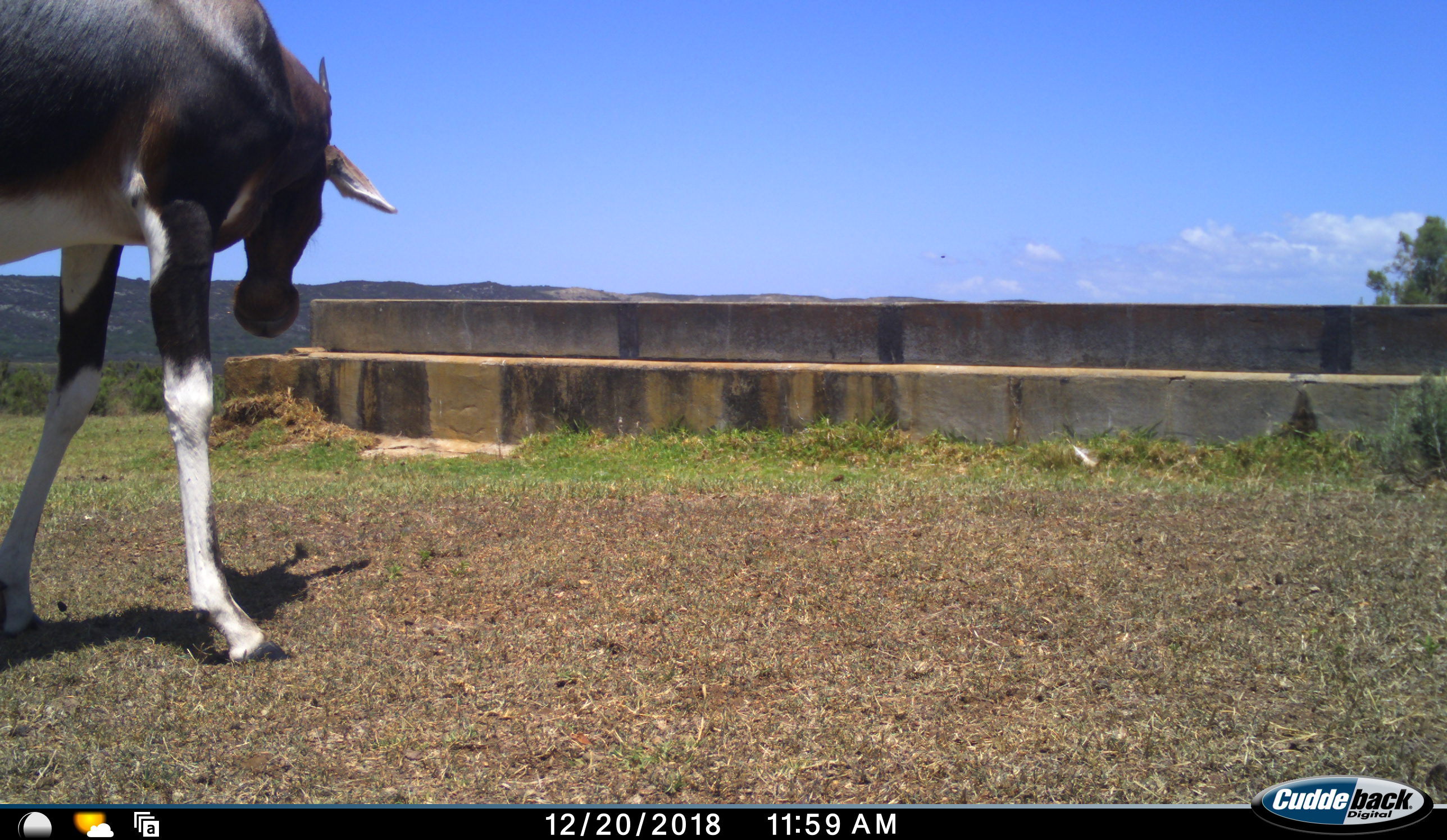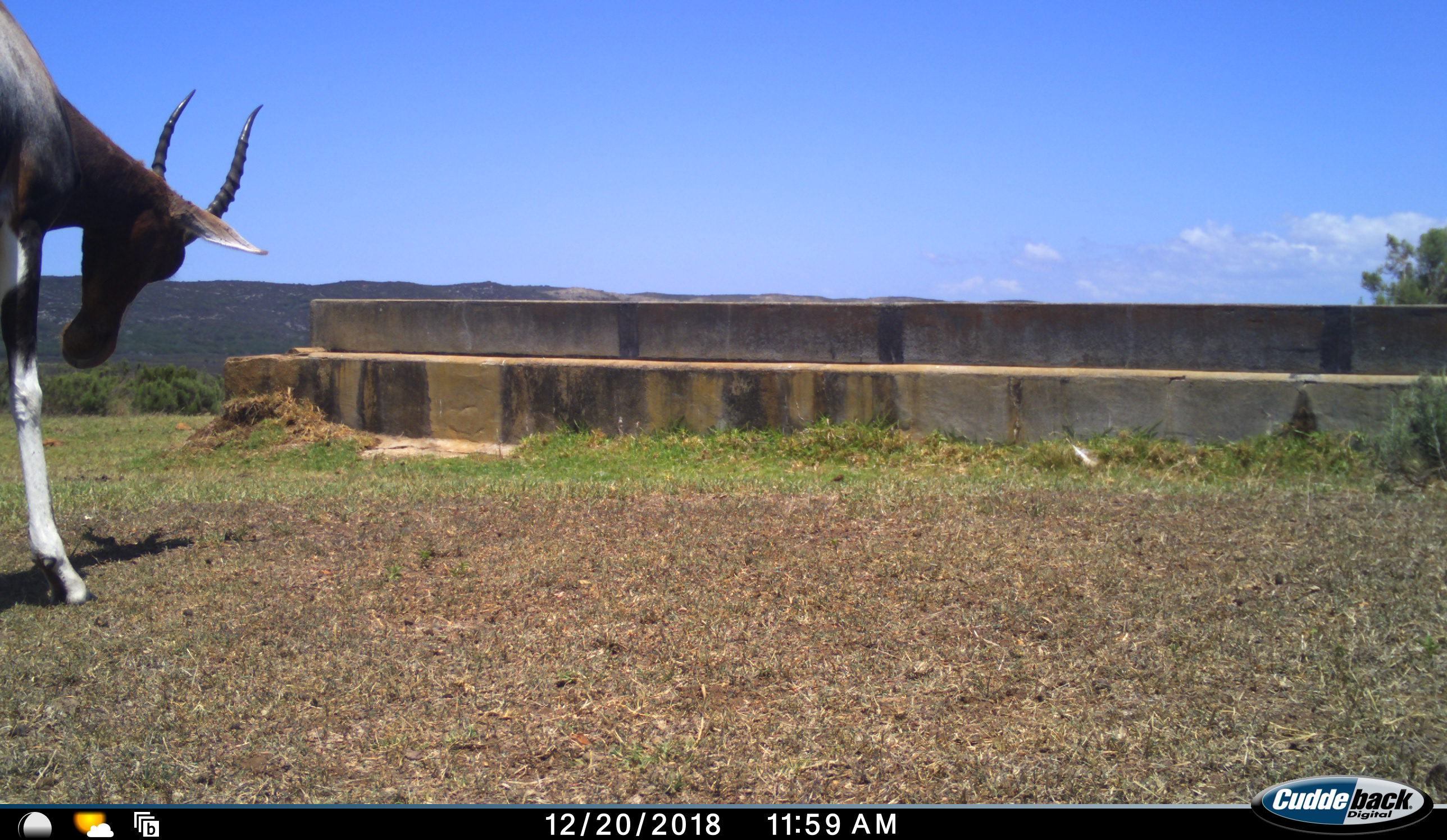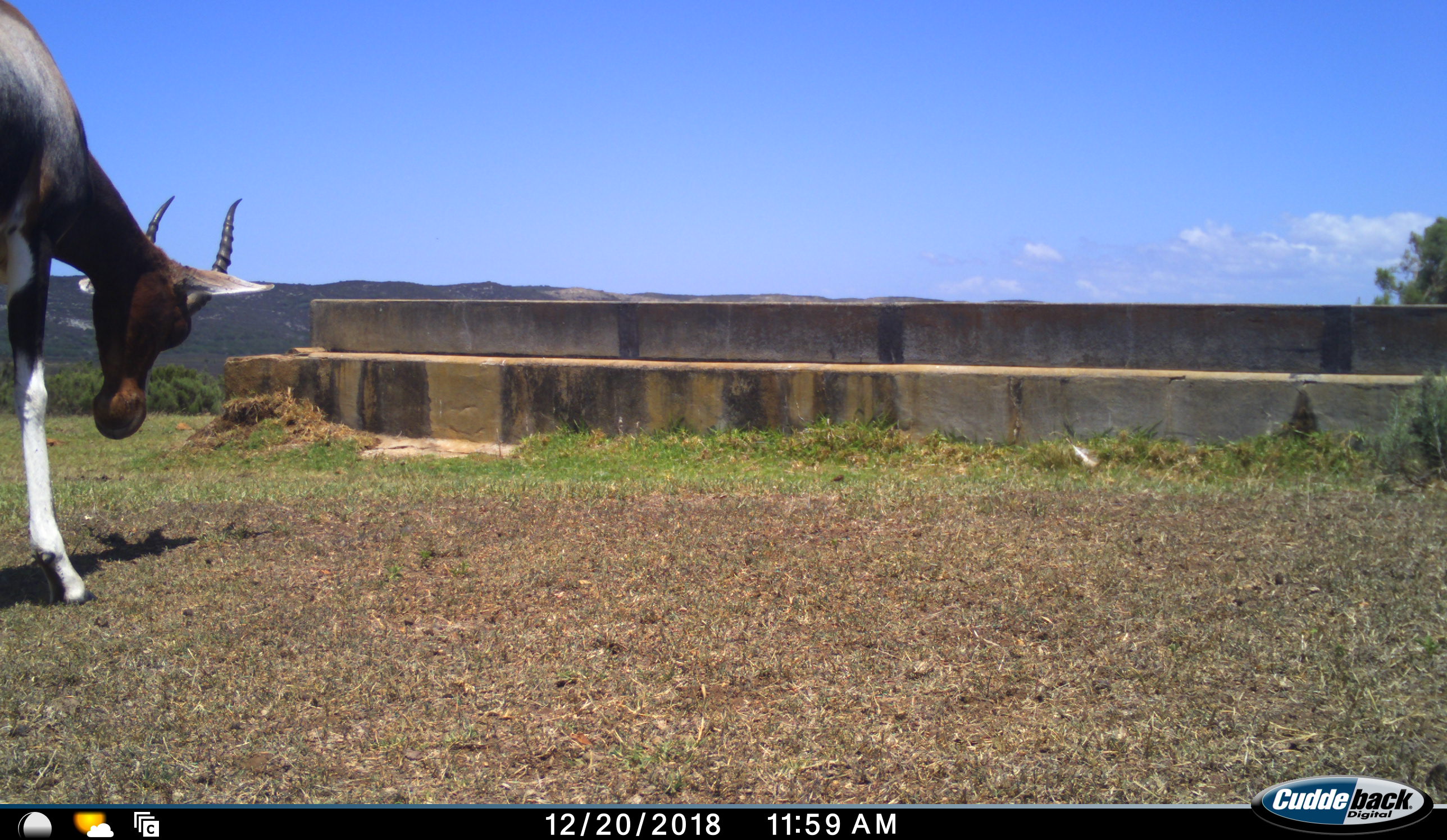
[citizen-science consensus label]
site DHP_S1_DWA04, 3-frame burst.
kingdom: Animalia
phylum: Chordata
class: Mammalia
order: Artiodactyla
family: Bovidae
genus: Damaliscus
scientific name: Damaliscus pygargus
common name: bontebok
Bontebok (Damaliscus pygargus), count 1. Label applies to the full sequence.